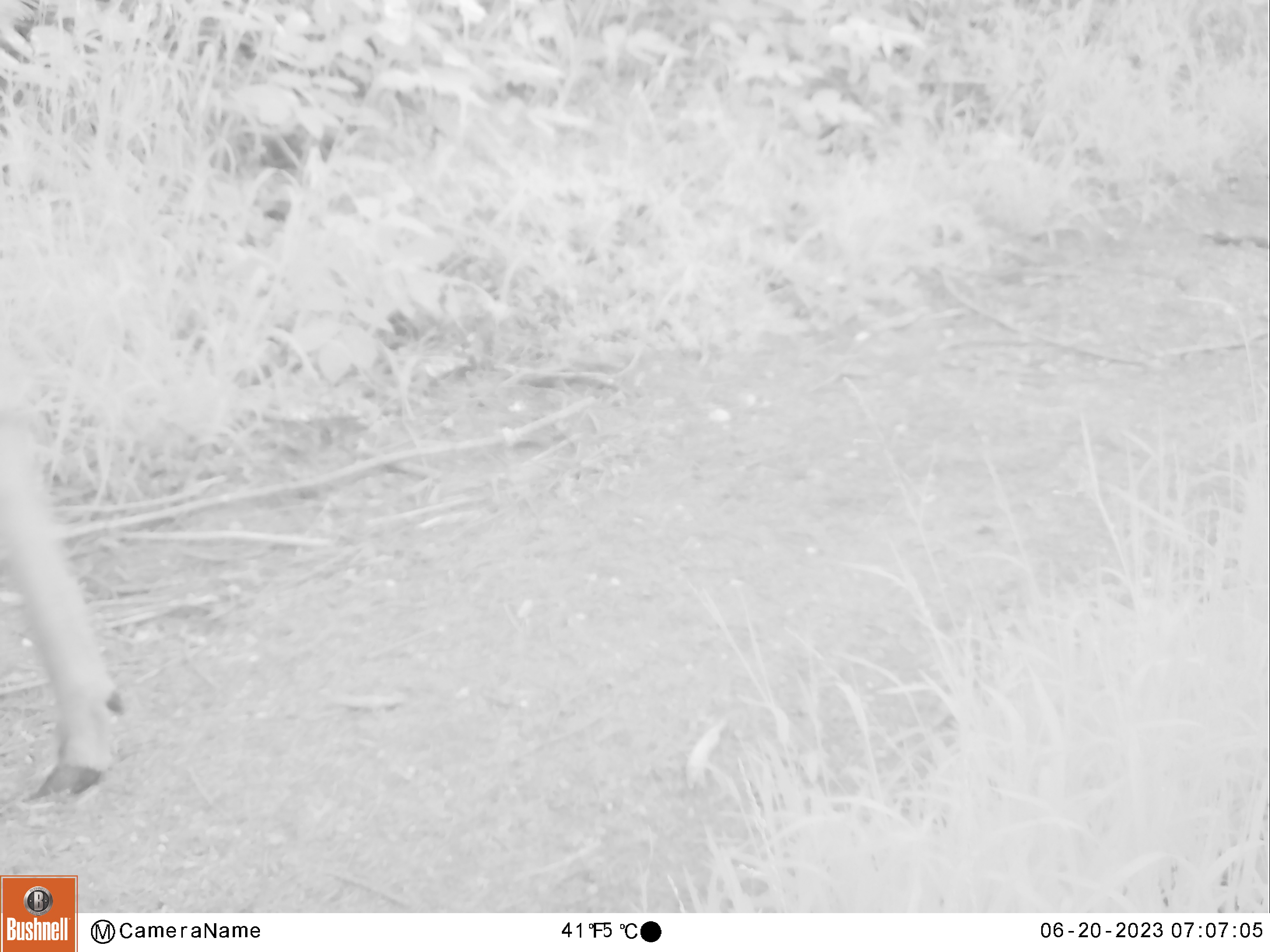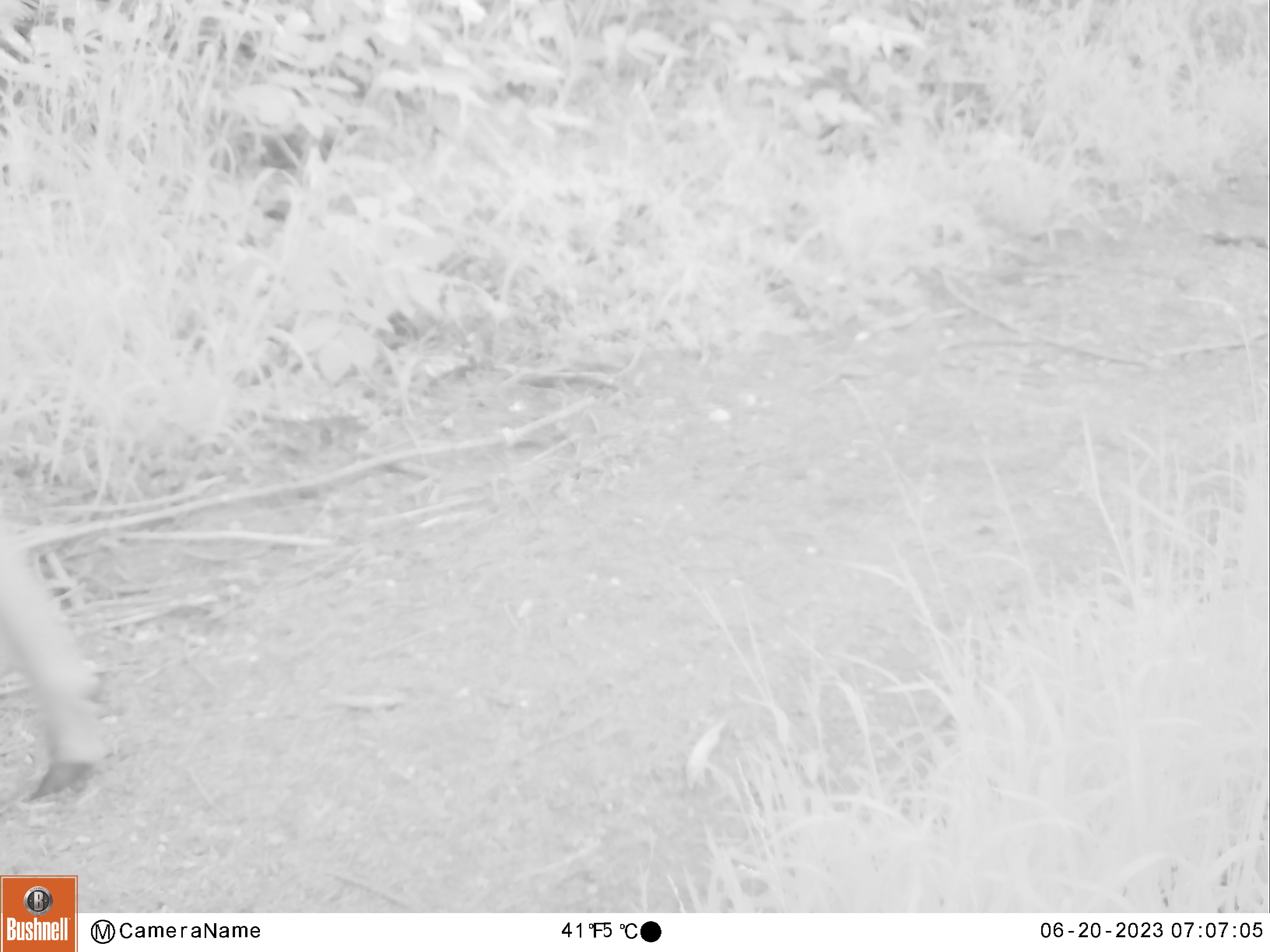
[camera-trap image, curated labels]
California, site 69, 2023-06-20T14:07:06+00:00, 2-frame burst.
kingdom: Animalia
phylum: Chordata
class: Mammalia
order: Artiodactyla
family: Cervidae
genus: Odocoileus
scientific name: Odocoileus hemionus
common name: mule deer